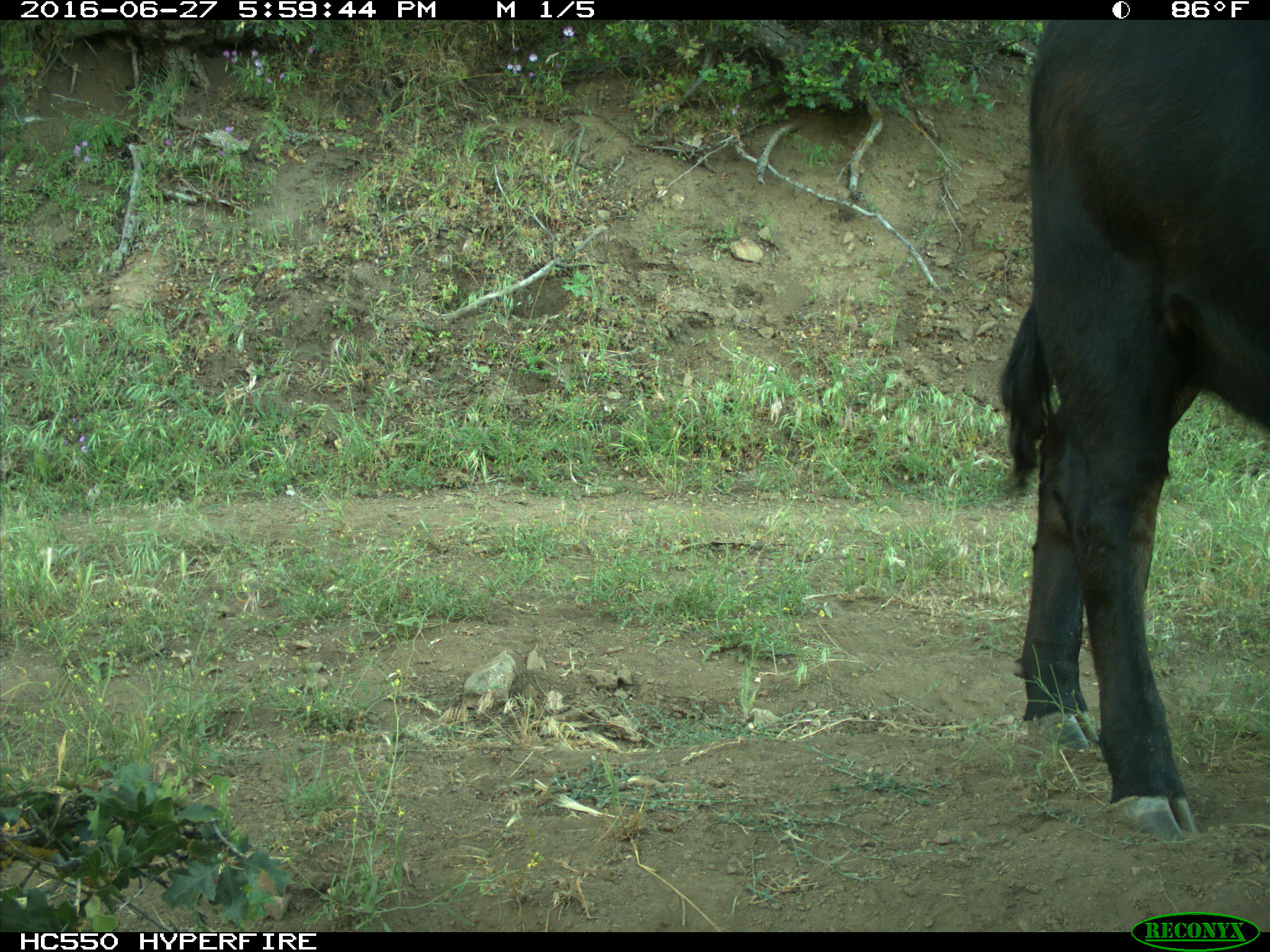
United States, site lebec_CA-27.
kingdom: Animalia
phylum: Chordata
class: Mammalia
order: Artiodactyla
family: Bovidae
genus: Bos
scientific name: Bos taurus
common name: domestic cow